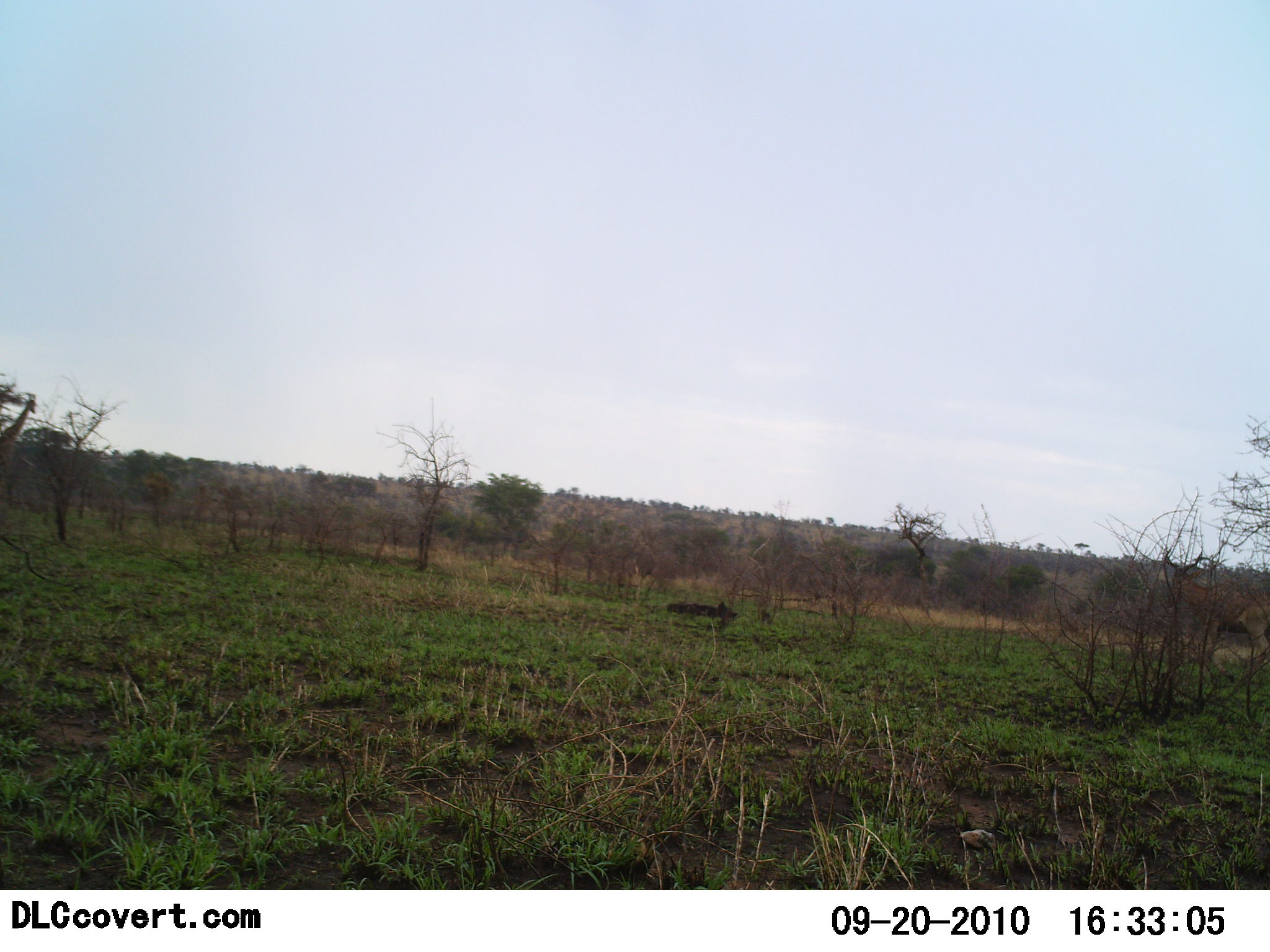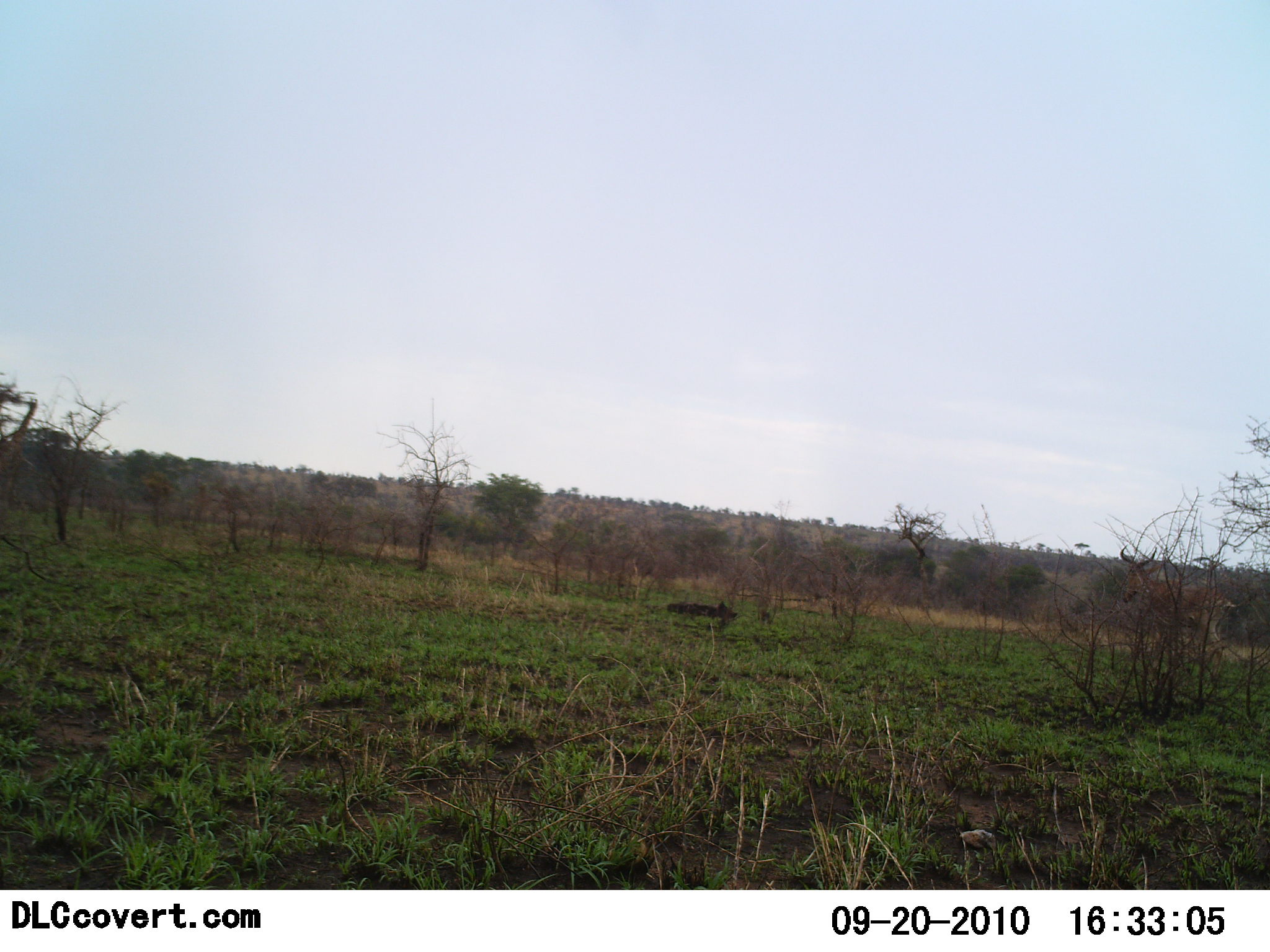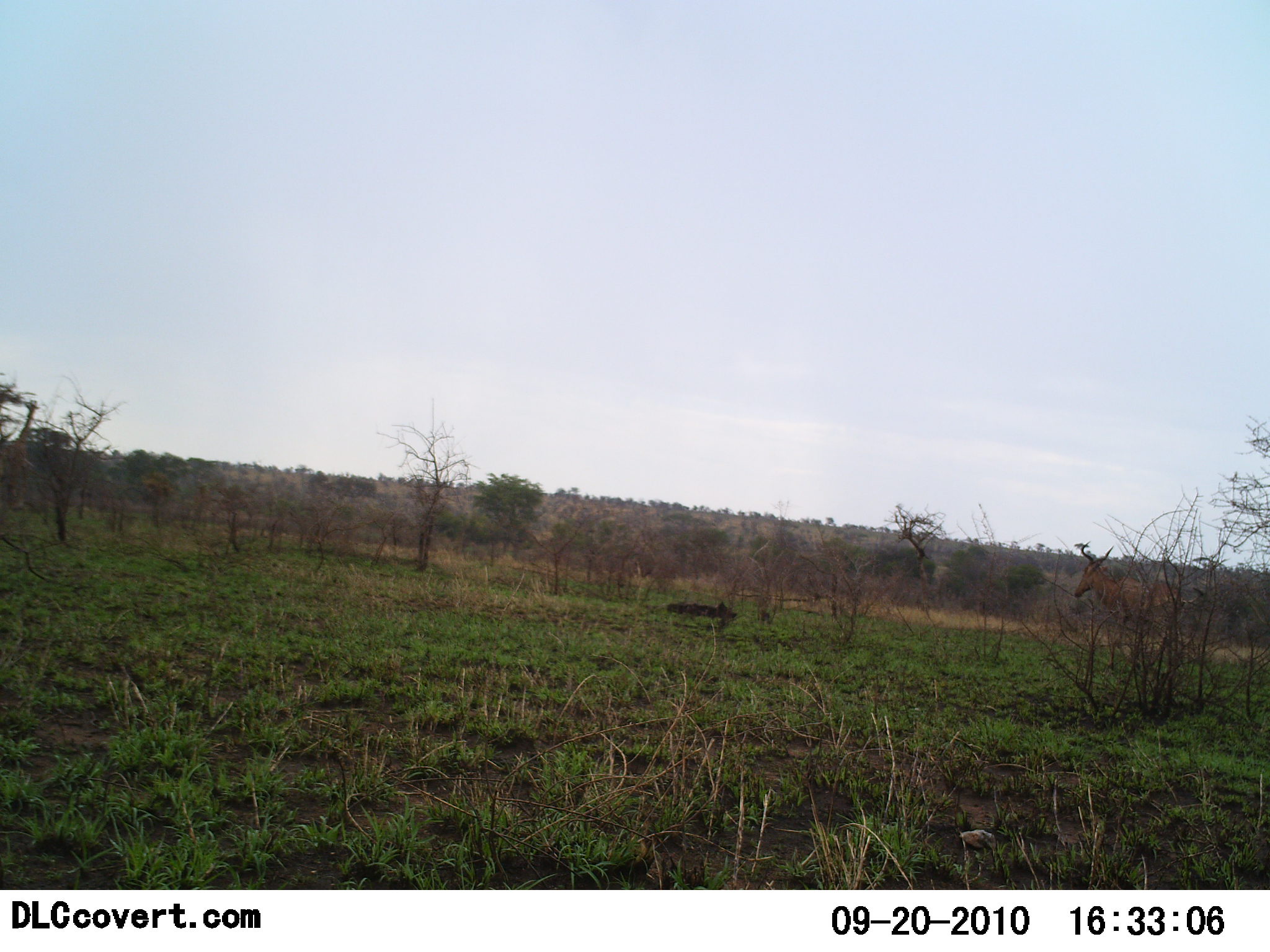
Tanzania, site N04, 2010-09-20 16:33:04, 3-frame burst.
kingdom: Animalia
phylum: Chordata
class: Mammalia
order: Artiodactyla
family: Bovidae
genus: Alcelaphus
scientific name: Alcelaphus buselaphus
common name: hartebeest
Hartebeest (Alcelaphus buselaphus), count 1. Behavior (volunteer vote fractions): standing 20%, resting 0%, moving 100%, interacting 0%. Young present (vote fraction): 0%. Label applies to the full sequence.